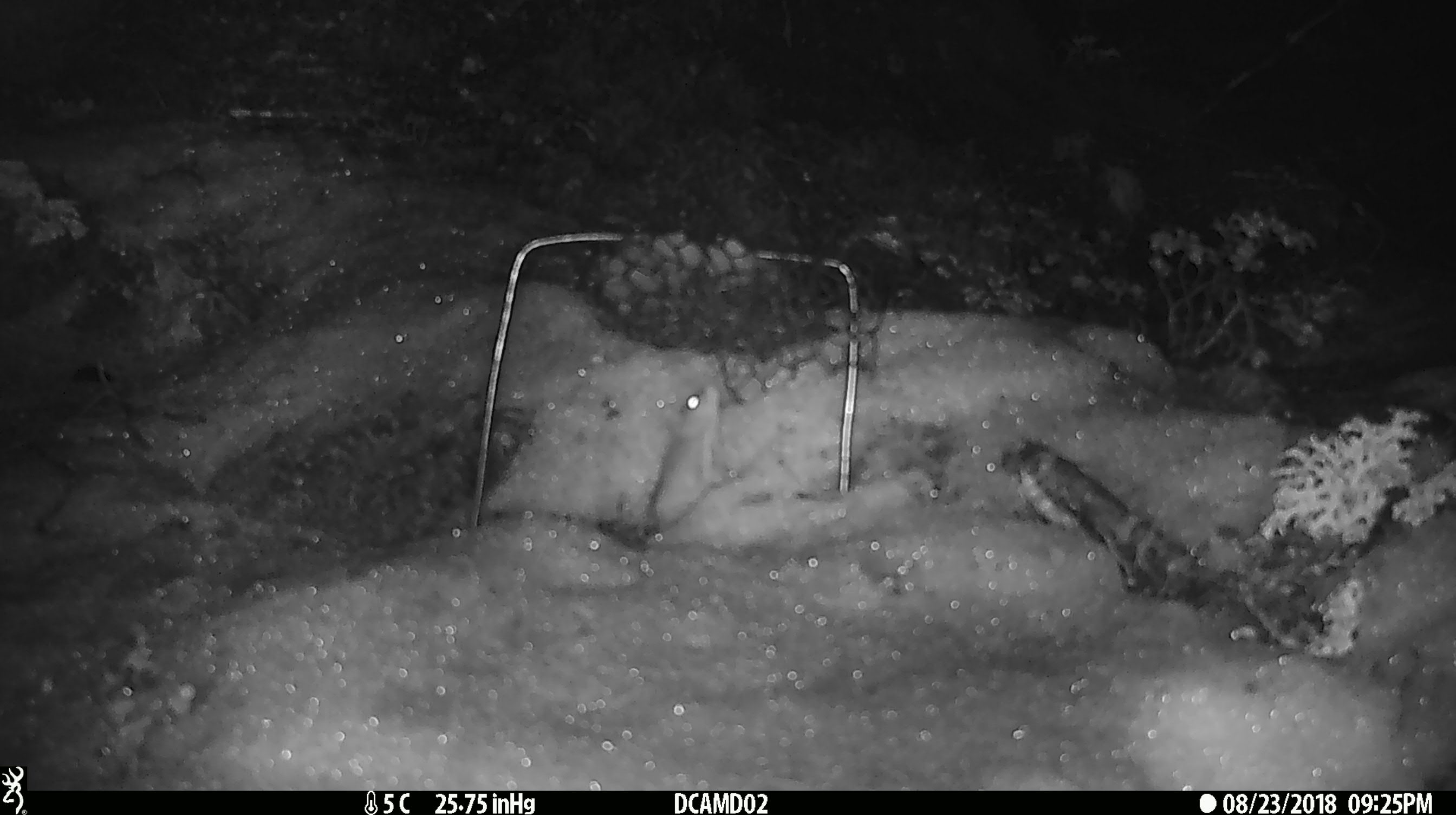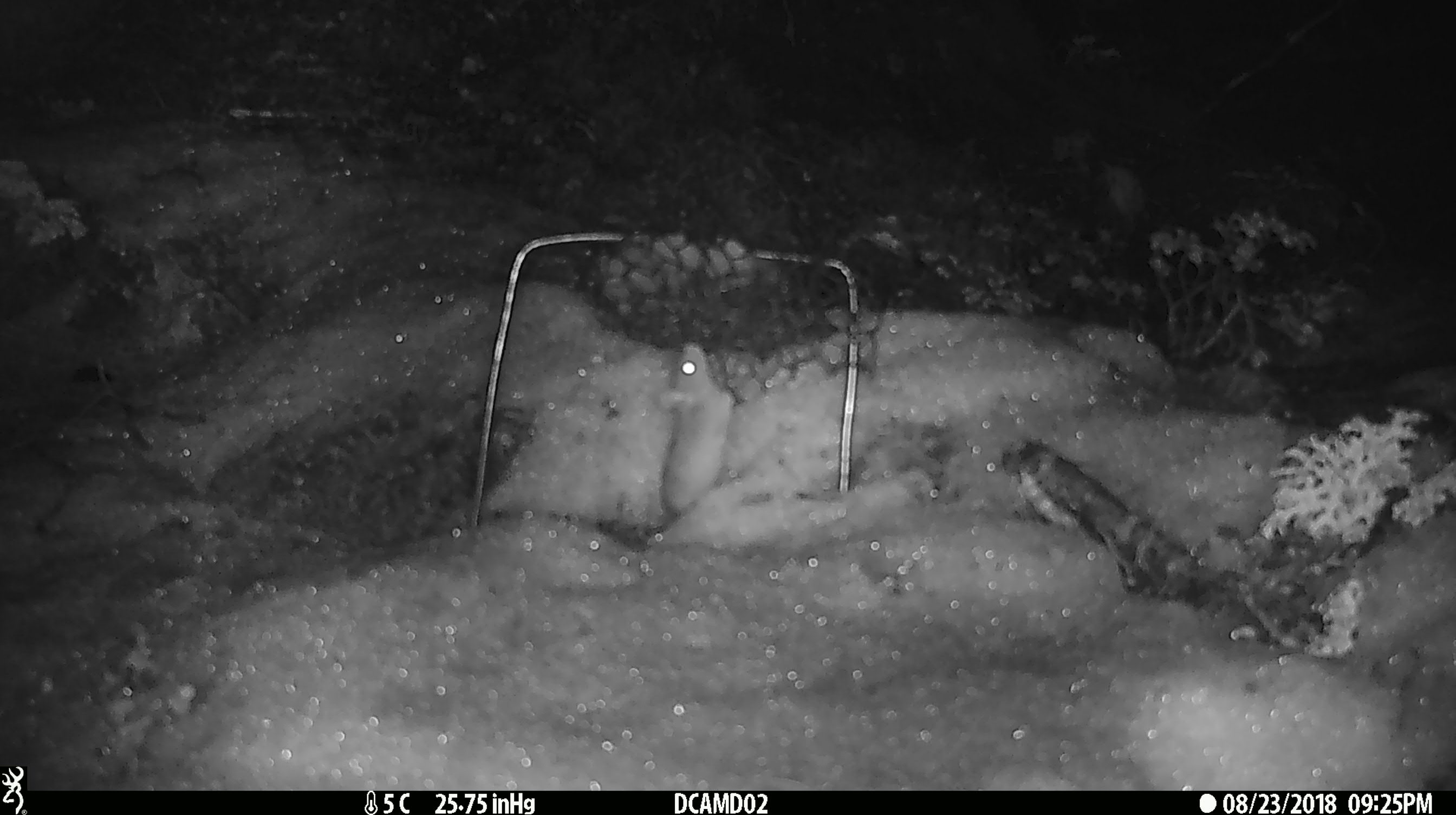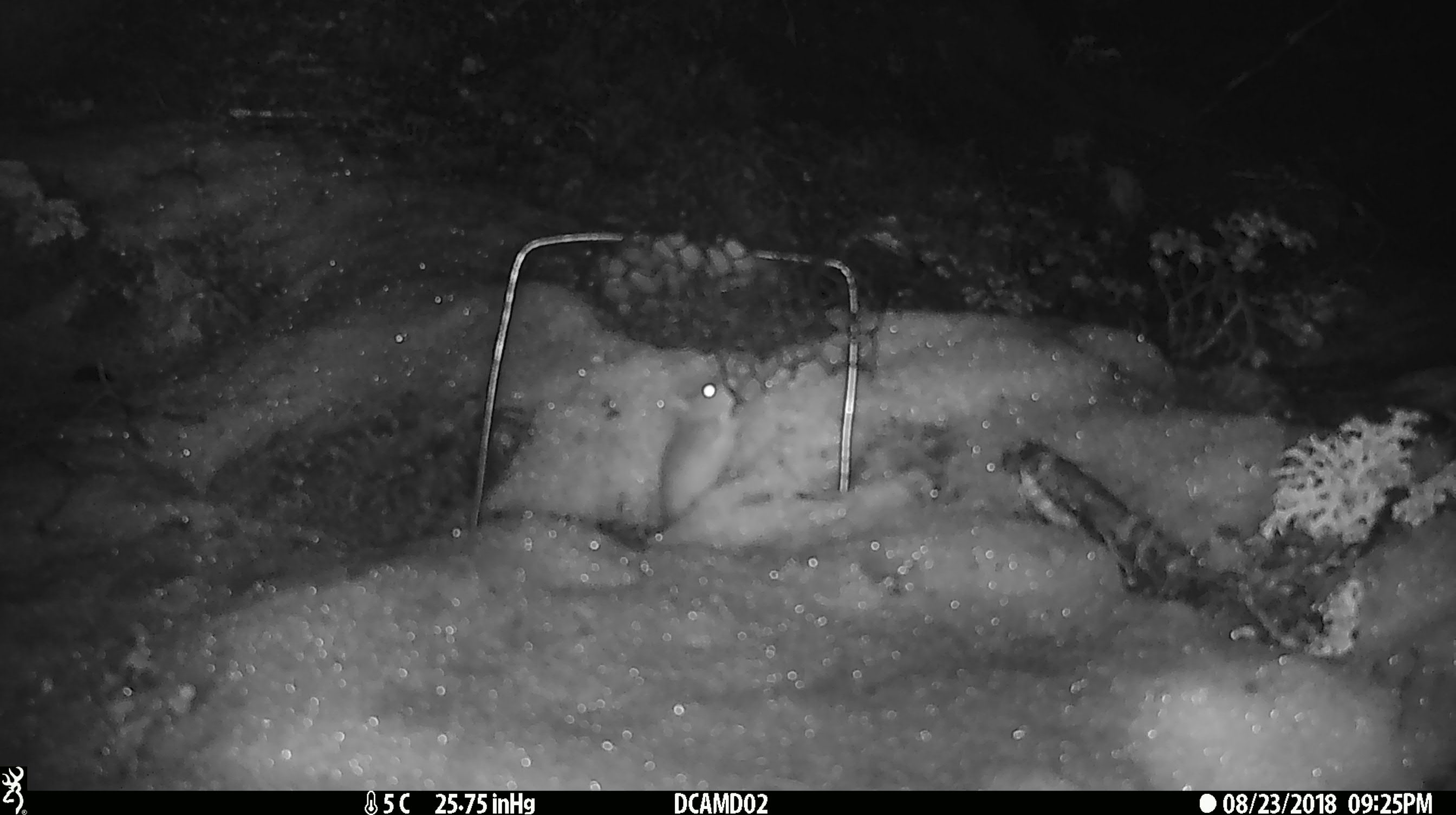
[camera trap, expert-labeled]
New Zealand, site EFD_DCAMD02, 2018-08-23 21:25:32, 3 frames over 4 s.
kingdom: Animalia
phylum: Chordata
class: Mammalia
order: Rodentia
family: Muridae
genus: Mus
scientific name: Mus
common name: mouse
Mouse (Mus).